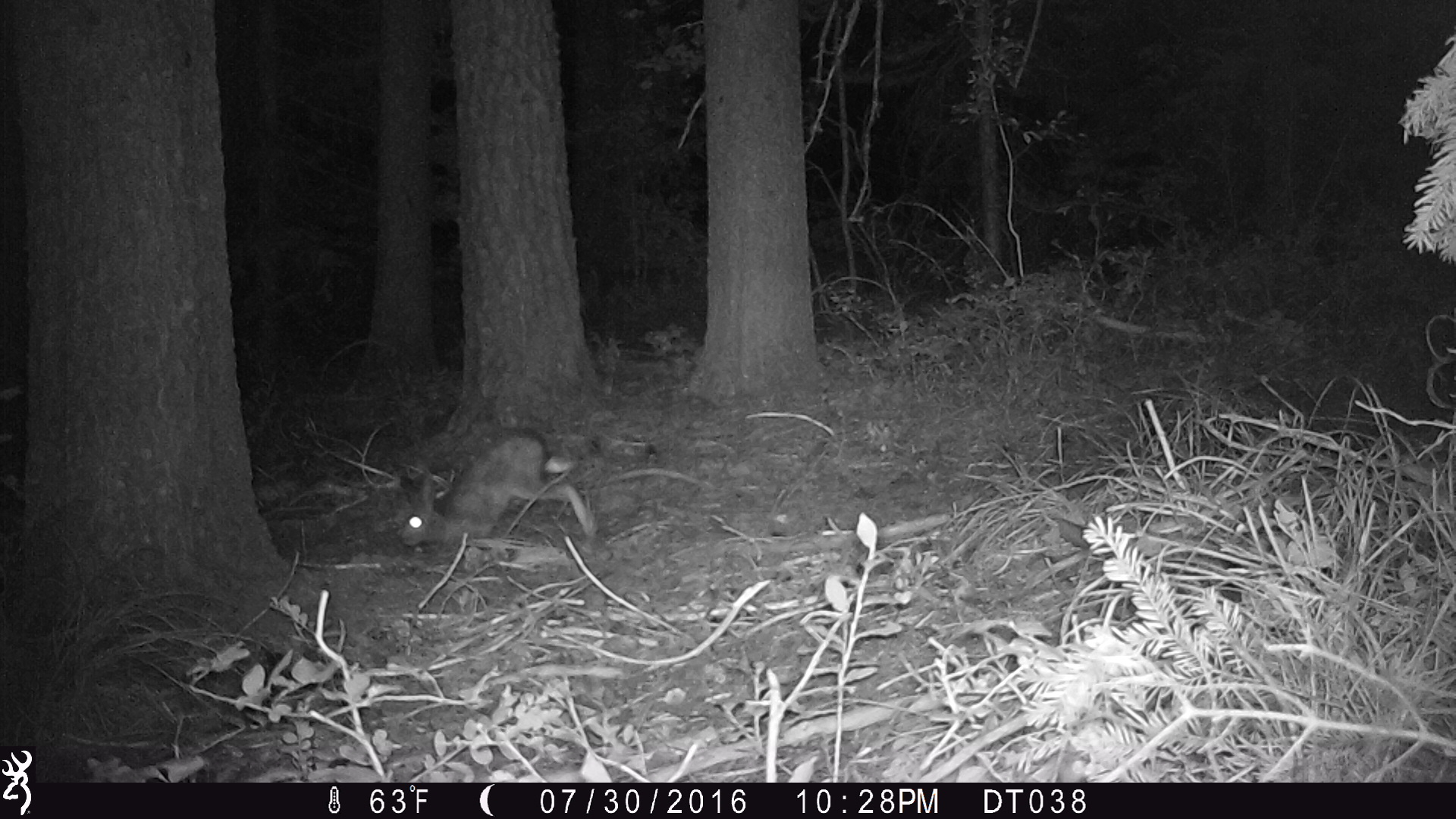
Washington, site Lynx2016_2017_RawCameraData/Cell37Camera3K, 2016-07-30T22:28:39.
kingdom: Animalia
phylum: Chordata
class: Mammalia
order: Lagomorpha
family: Leporidae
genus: Lepus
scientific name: Lepus americanus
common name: snowshoe hare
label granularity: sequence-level